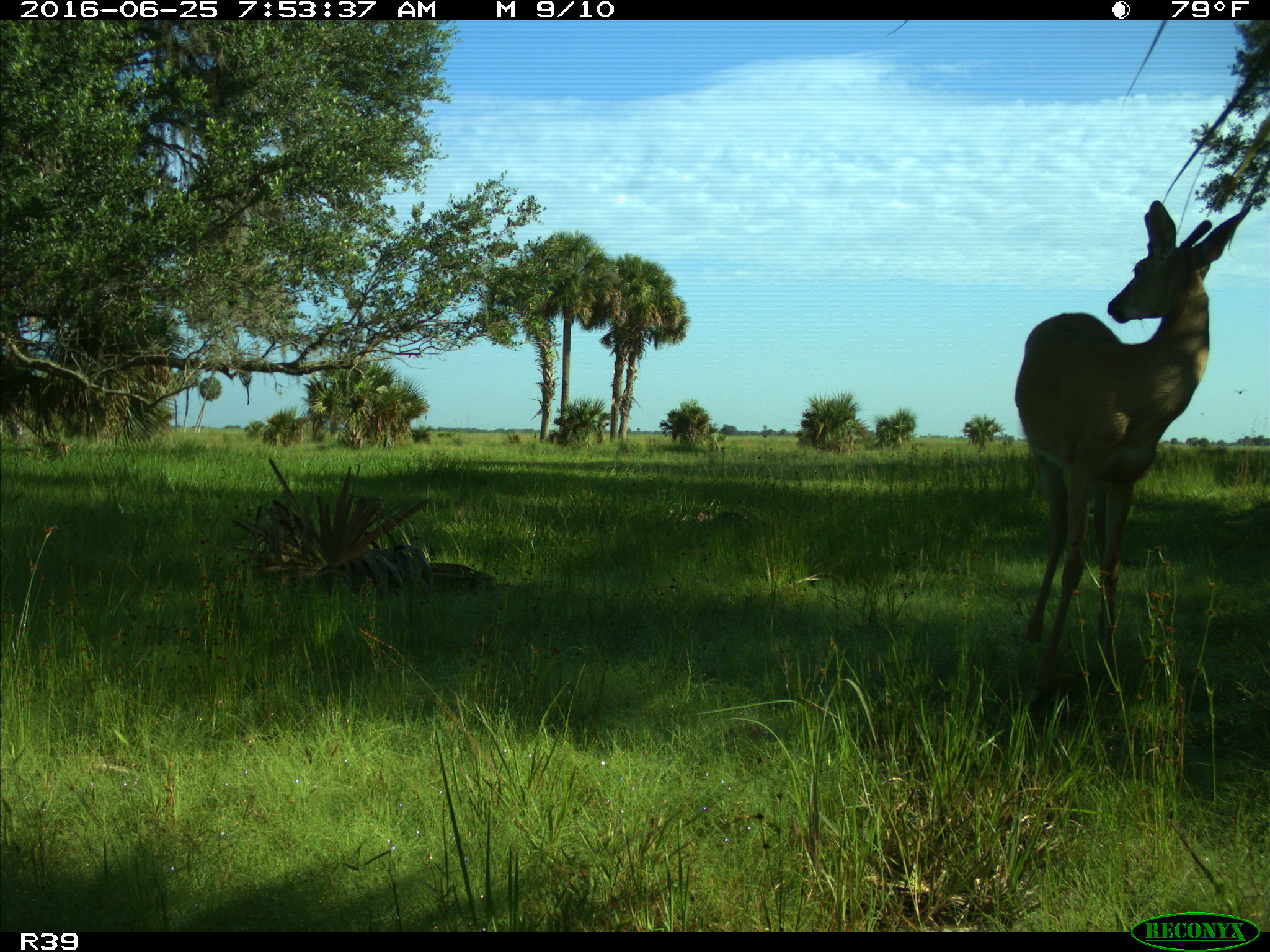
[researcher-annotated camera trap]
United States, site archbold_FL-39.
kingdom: Animalia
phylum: Chordata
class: Mammalia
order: Artiodactyla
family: Cervidae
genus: Odocoileus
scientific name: Odocoileus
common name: deer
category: unidentified deer